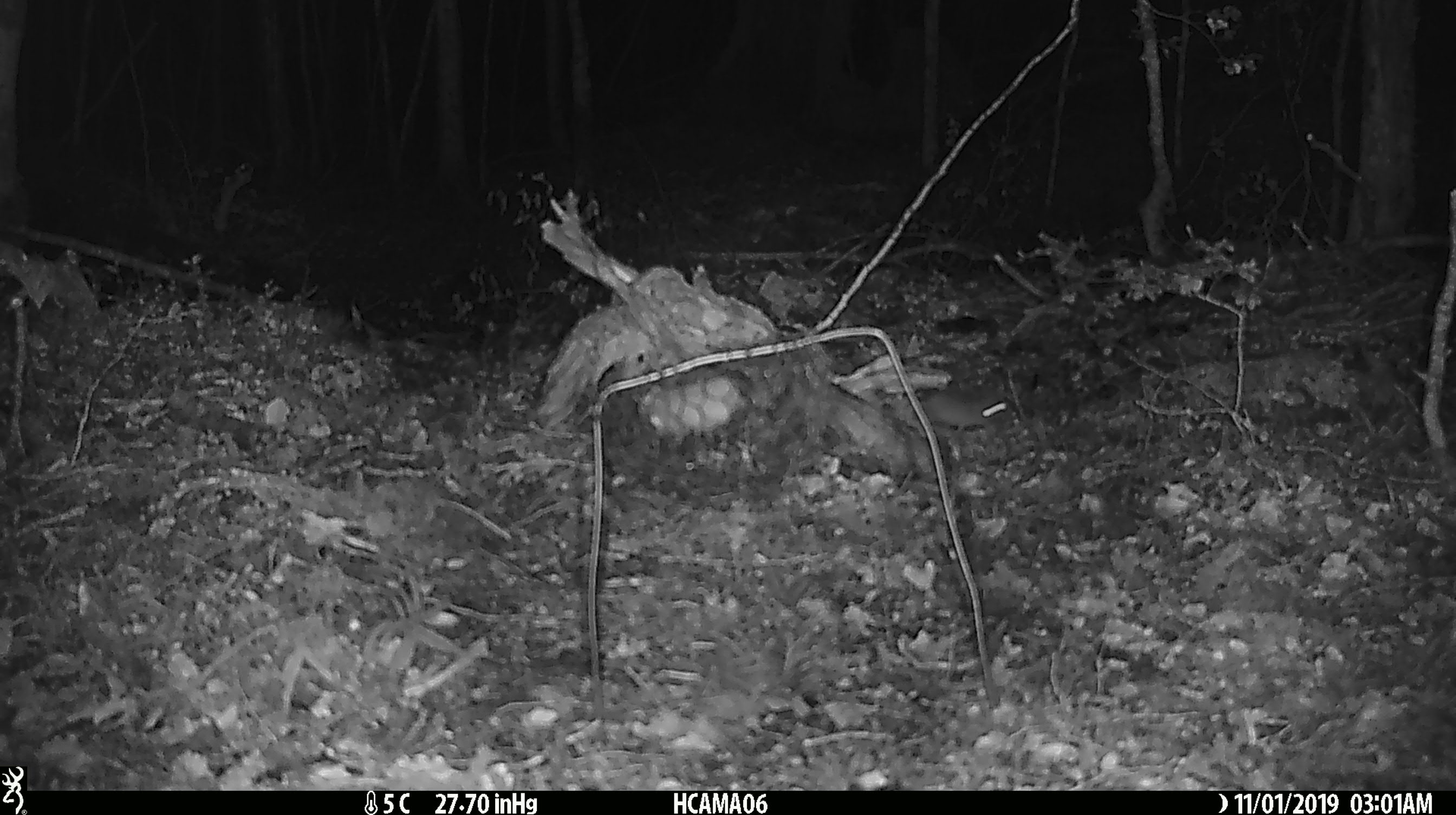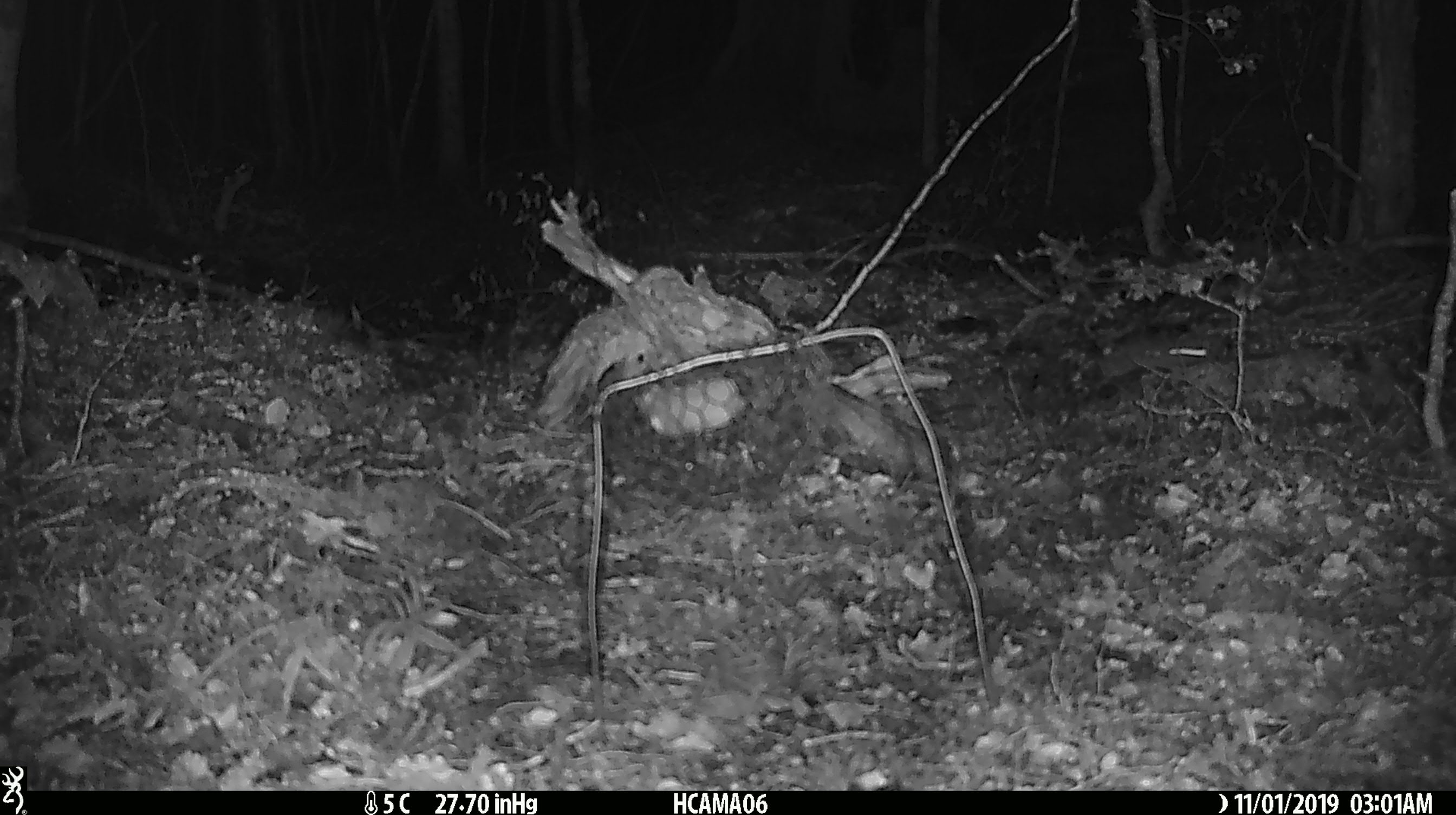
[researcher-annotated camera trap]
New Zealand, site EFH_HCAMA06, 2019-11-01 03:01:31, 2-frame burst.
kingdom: Animalia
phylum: Chordata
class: Mammalia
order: Rodentia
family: Muridae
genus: Mus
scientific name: Mus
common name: mouse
Mouse (Mus).